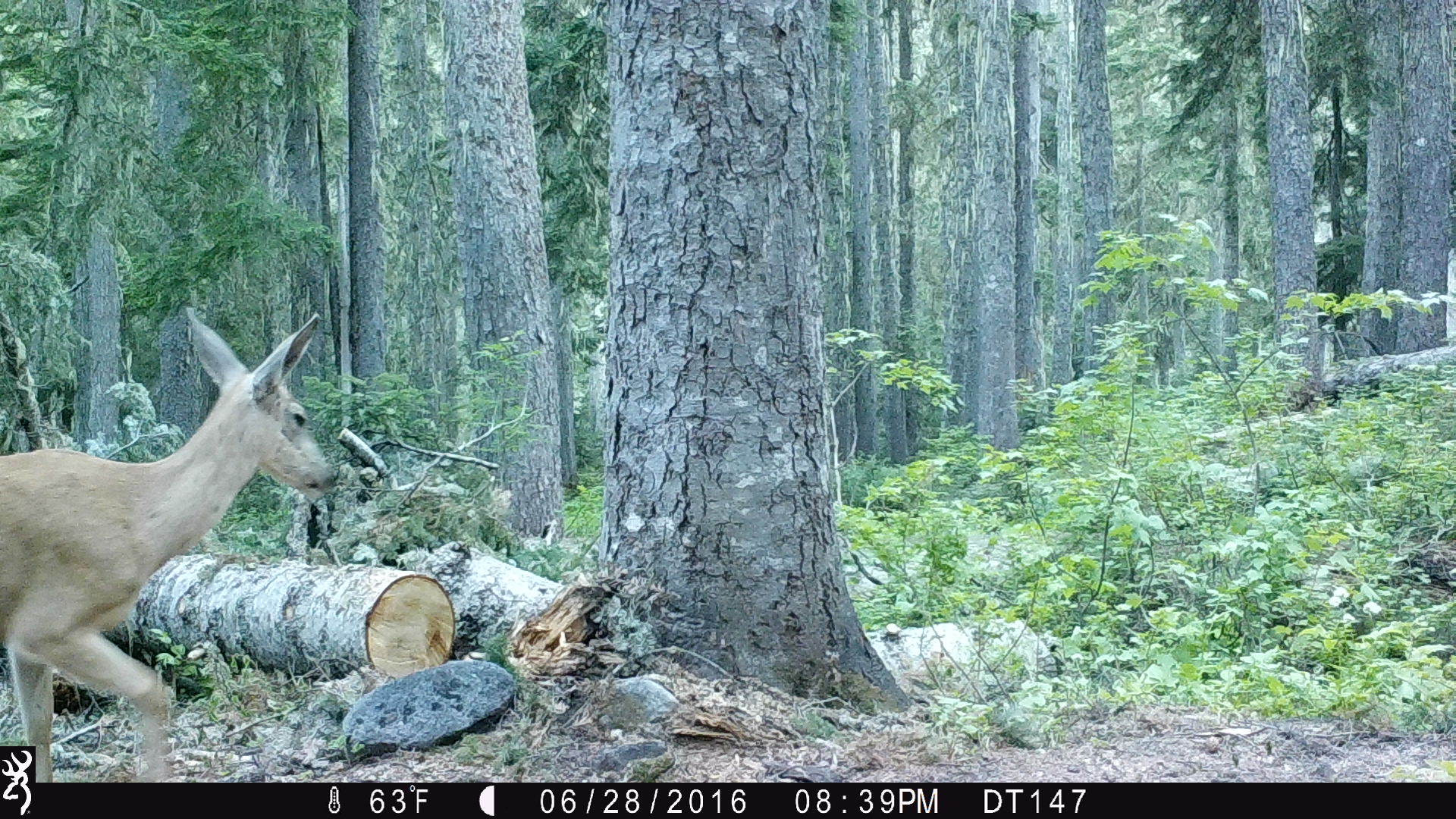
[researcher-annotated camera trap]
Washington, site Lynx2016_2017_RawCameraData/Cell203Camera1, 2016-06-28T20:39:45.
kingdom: Animalia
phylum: Chordata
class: Mammalia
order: Artiodactyla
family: Cervidae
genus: Odocoileus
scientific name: Odocoileus hemionus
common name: mule deer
Odocoileus hemionus (mule deer). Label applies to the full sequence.